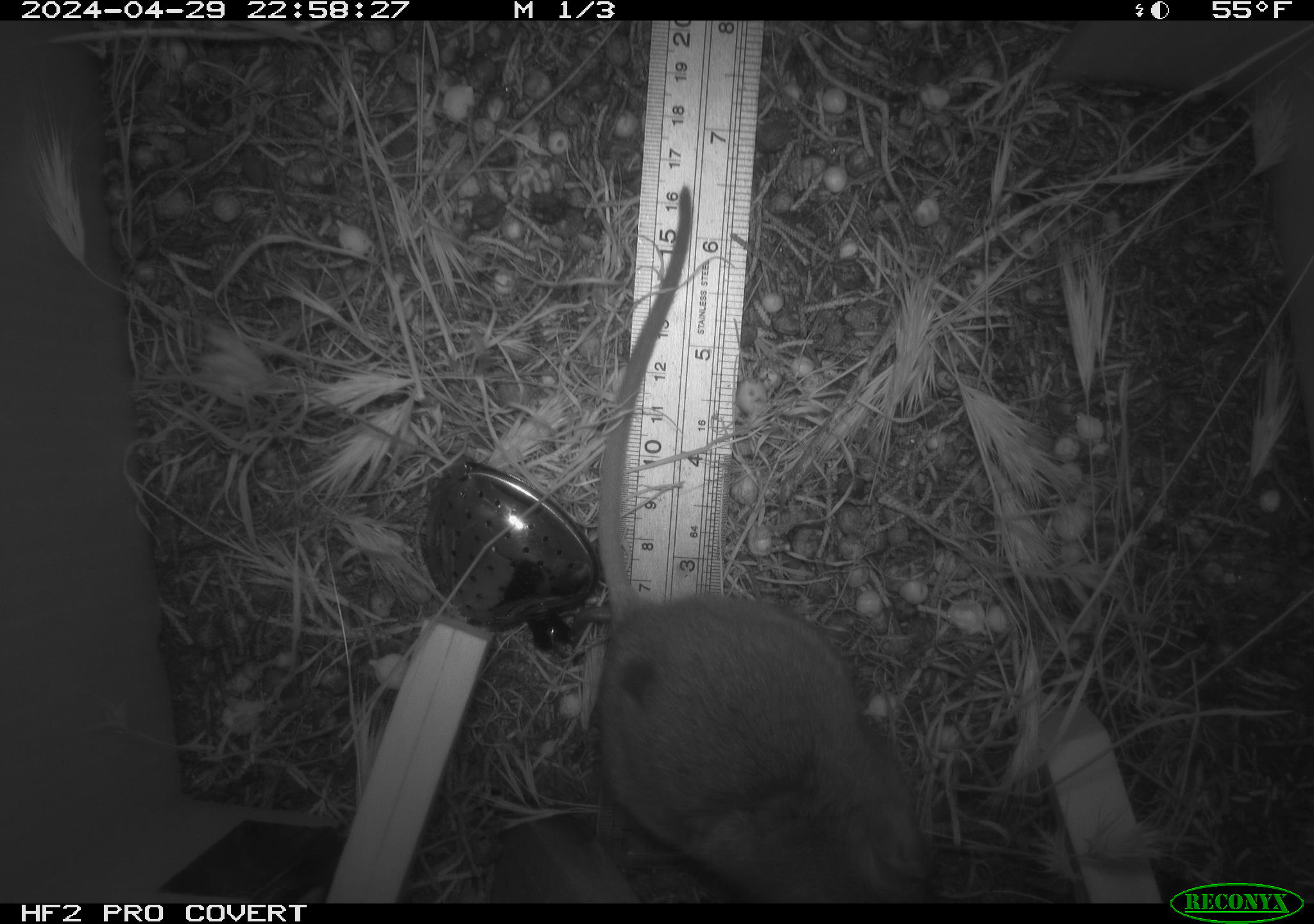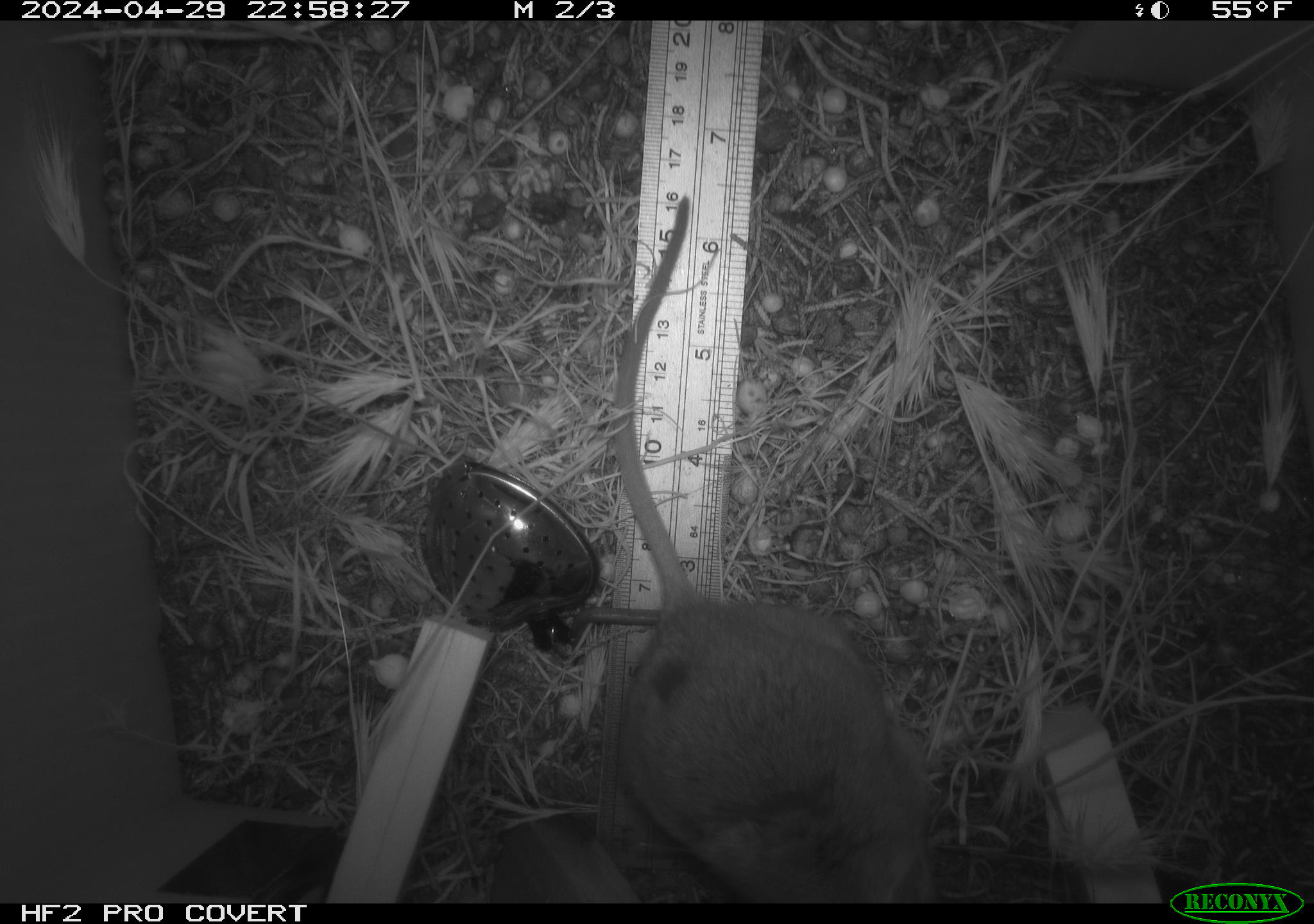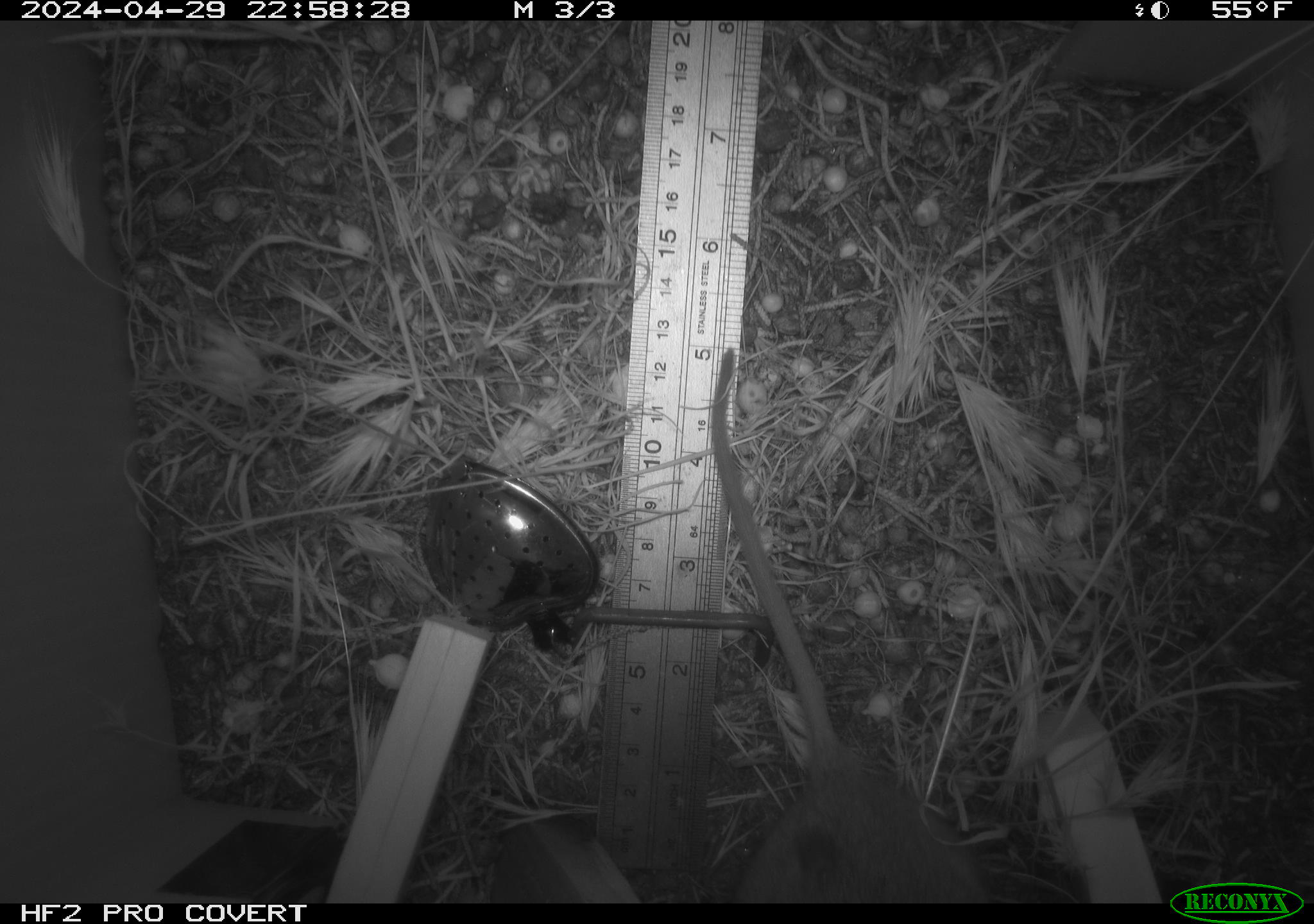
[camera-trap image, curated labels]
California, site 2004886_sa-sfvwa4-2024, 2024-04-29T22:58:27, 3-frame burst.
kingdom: Animalia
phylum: Chordata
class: Mammalia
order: Rodentia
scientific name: Rodentia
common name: mouse species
Mouse species (Rodentia).